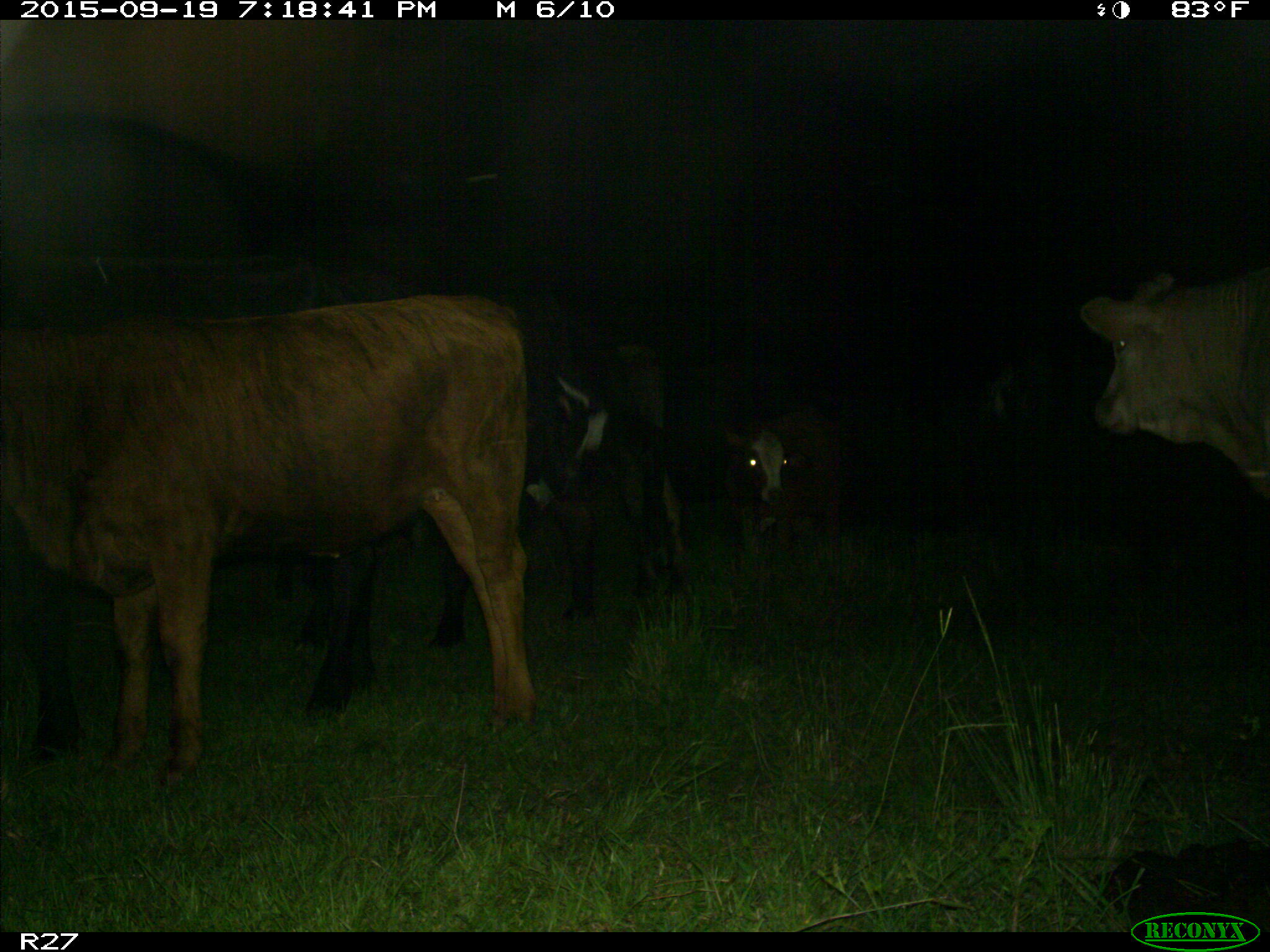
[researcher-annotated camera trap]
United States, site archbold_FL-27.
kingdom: Animalia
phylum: Chordata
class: Mammalia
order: Artiodactyla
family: Bovidae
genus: Bos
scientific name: Bos taurus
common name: domestic cow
Bos taurus (domestic cow).